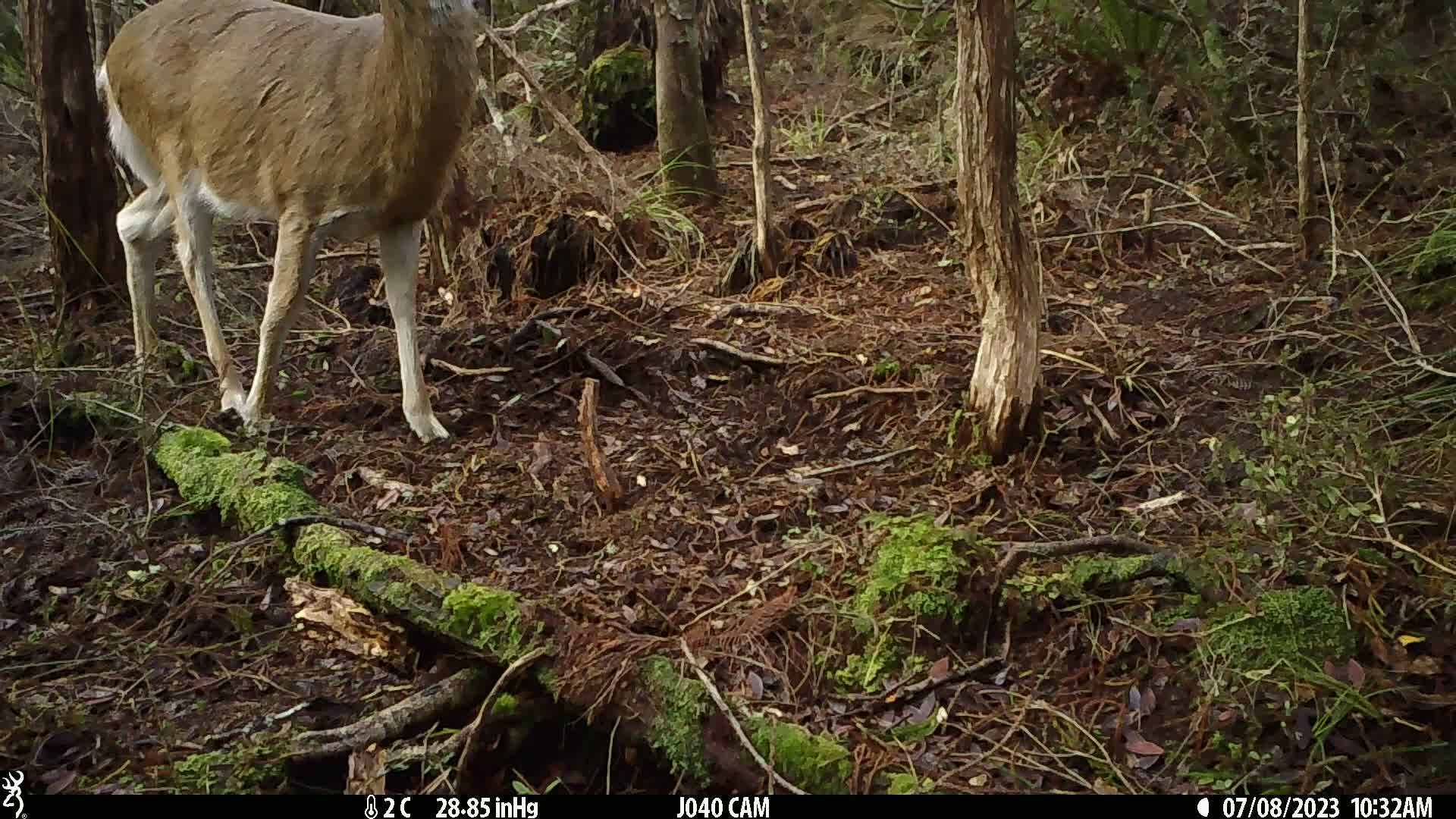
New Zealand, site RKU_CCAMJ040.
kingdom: Animalia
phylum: Chordata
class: Mammalia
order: Artiodactyla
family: Cervidae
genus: Odocoileus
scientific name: Odocoileus virginianus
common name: white-tailed deer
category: white tailed deer